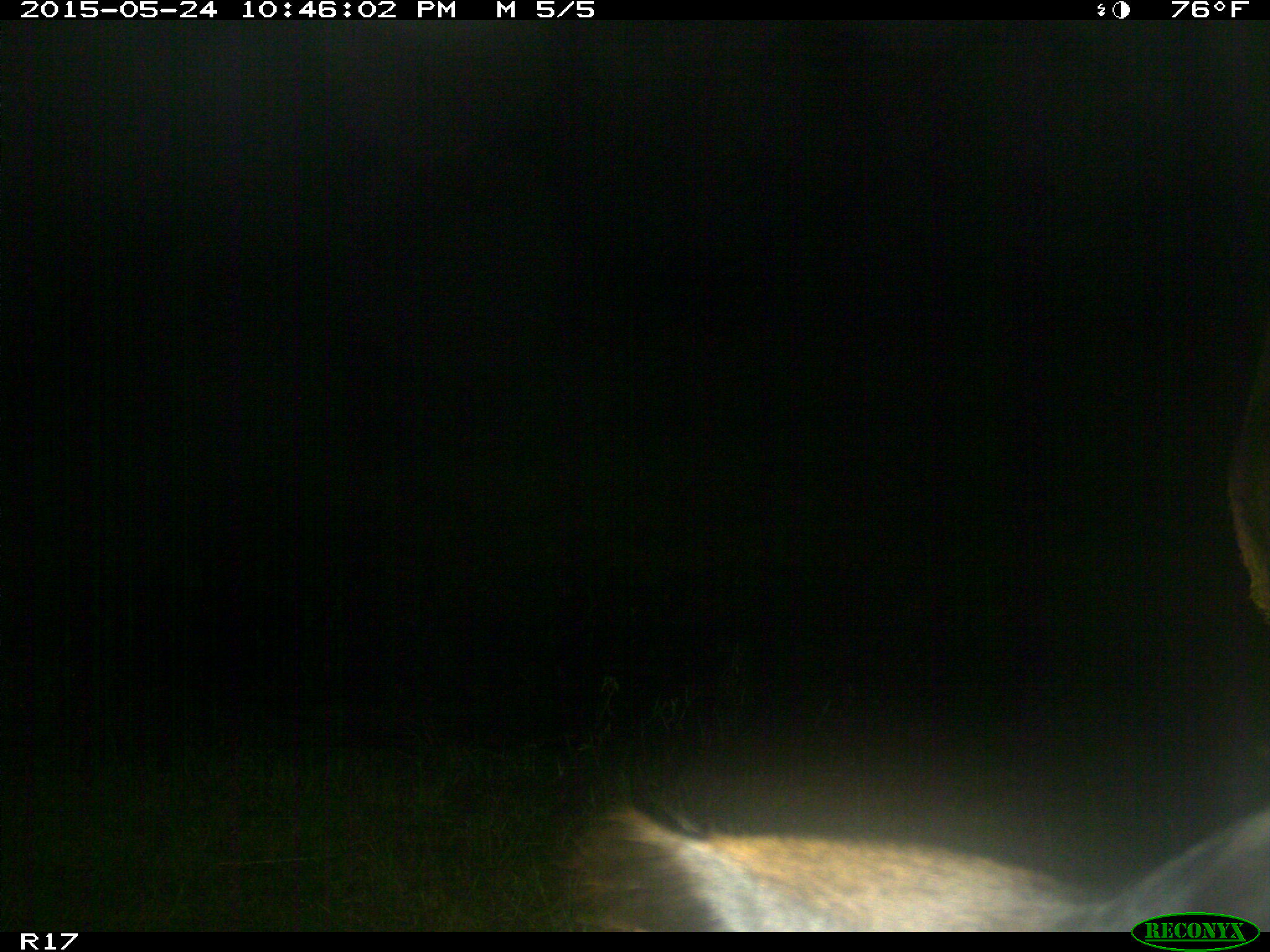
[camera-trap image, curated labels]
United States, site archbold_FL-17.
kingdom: Animalia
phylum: Chordata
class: Mammalia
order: Artiodactyla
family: Bovidae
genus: Bos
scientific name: Bos taurus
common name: domestic cow